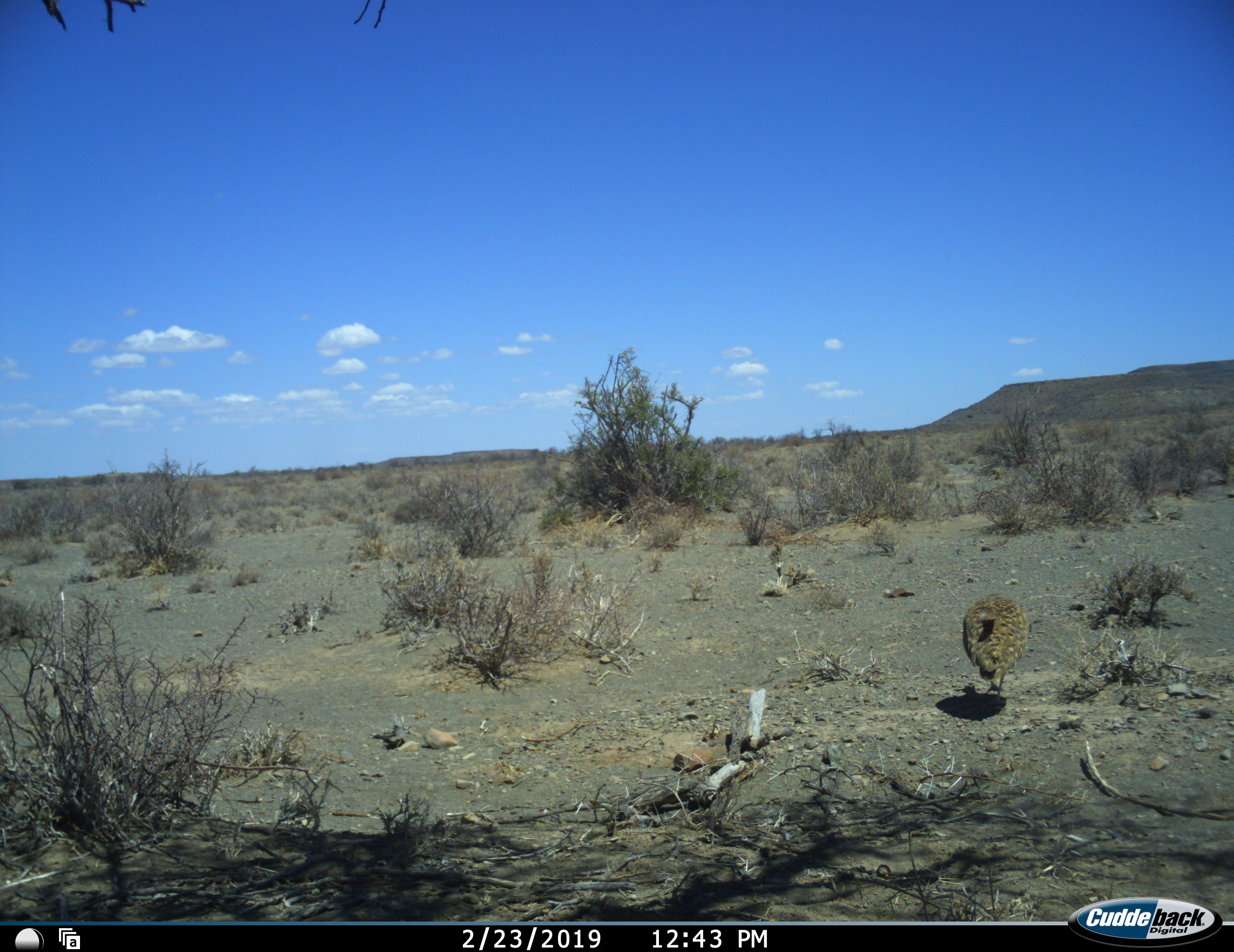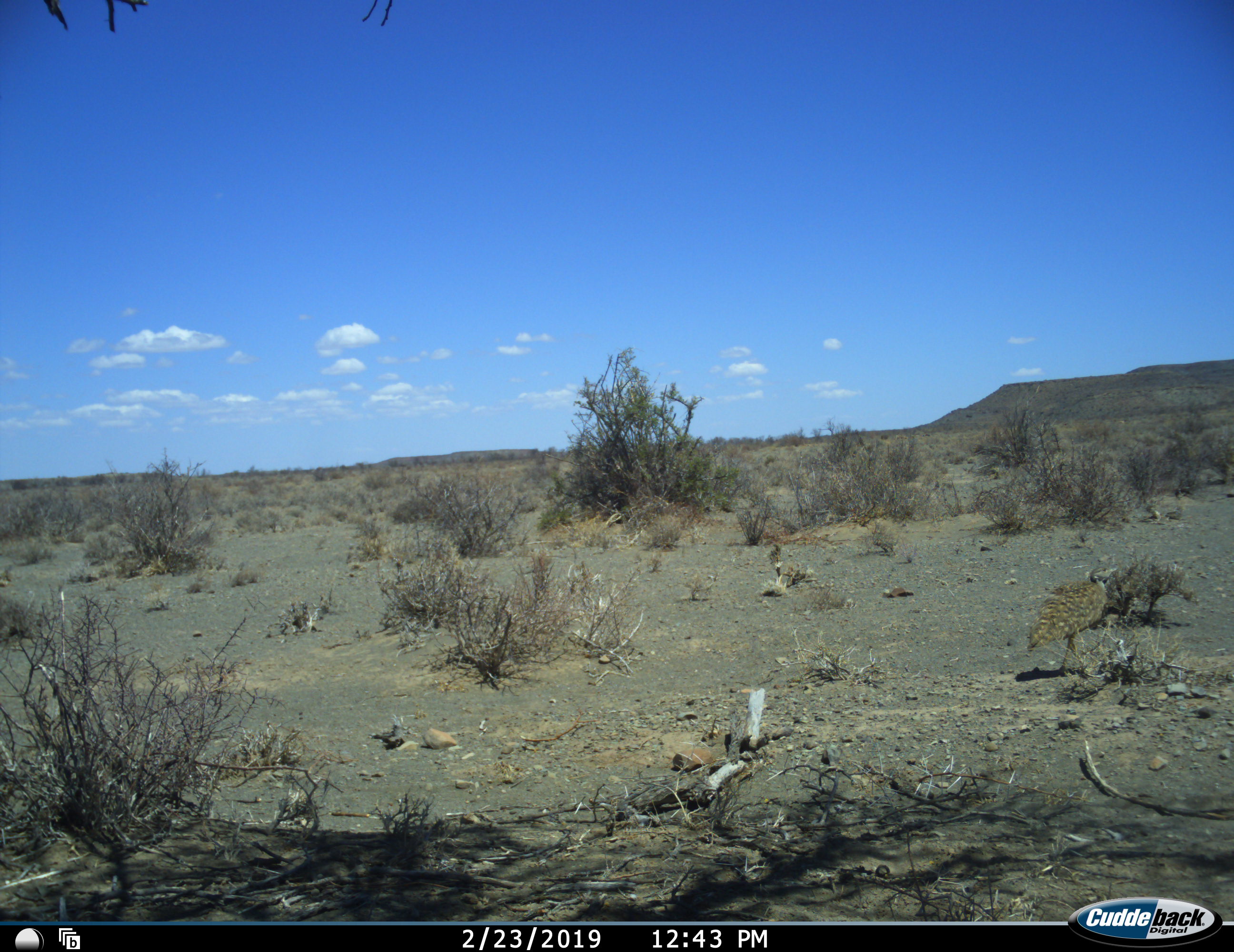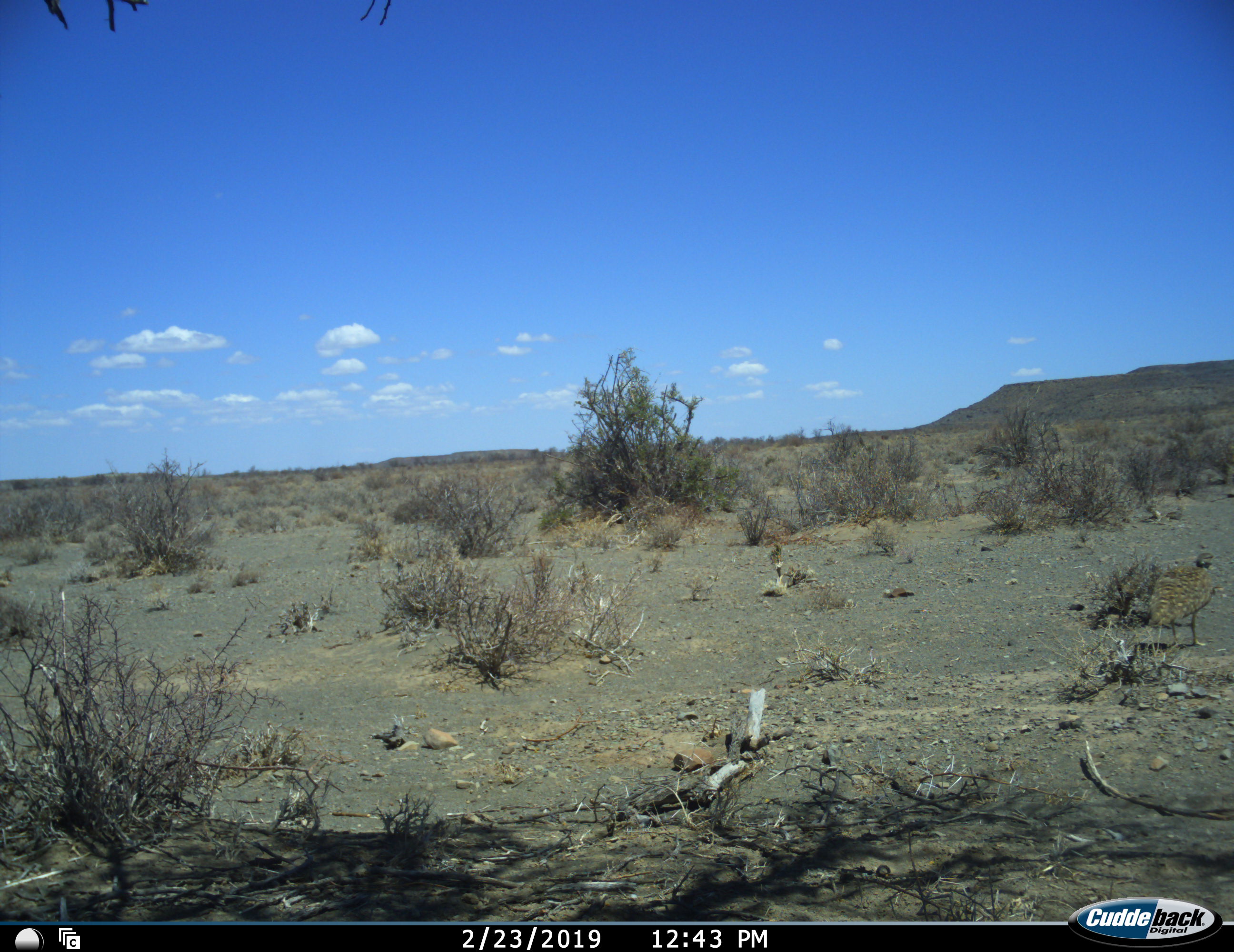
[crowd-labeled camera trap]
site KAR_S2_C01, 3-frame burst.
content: unidentified animal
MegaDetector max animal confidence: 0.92